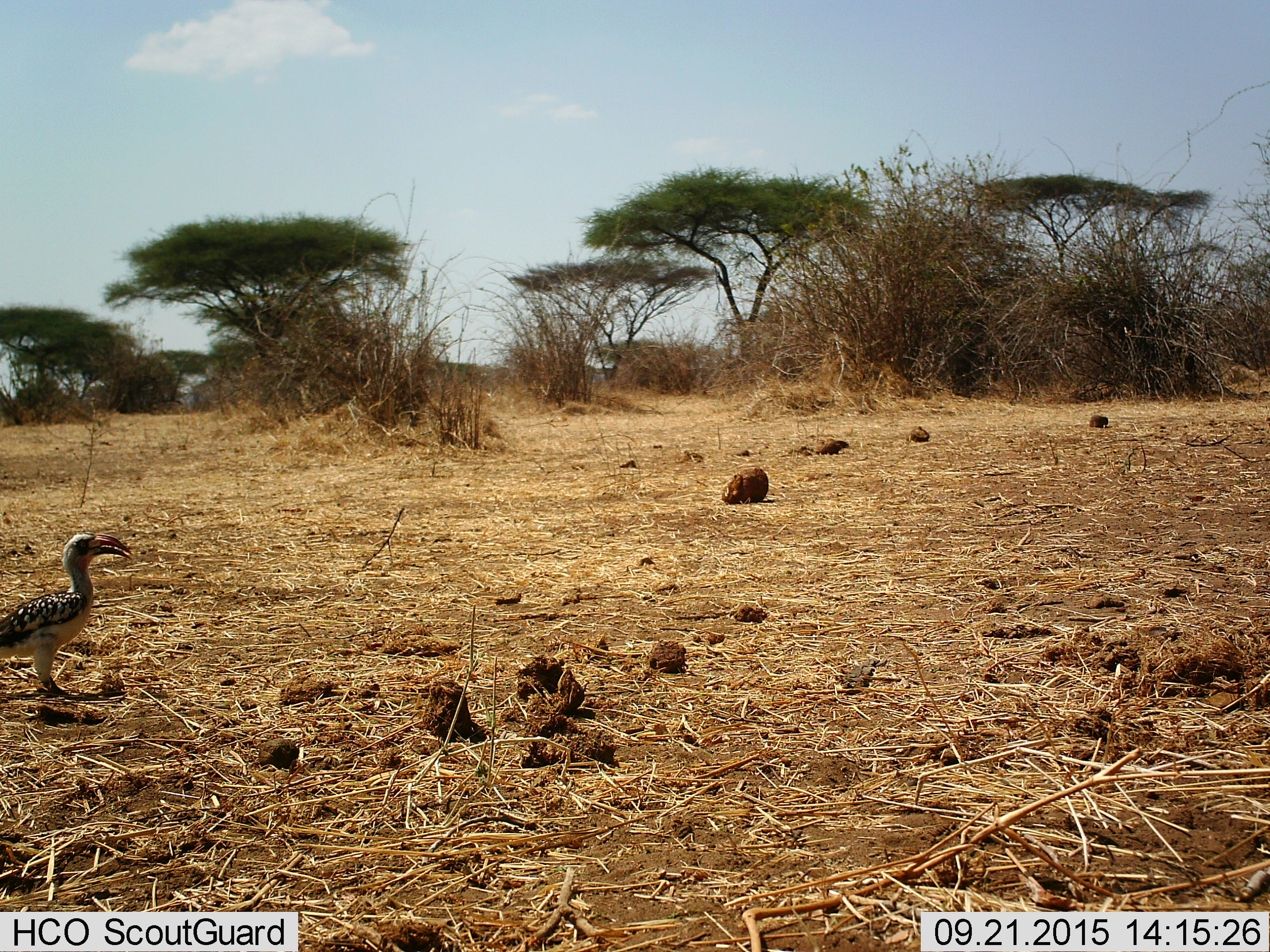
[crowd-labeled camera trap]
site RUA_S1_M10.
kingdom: Animalia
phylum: Chordata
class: Aves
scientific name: Aves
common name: bird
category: birdother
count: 1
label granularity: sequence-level